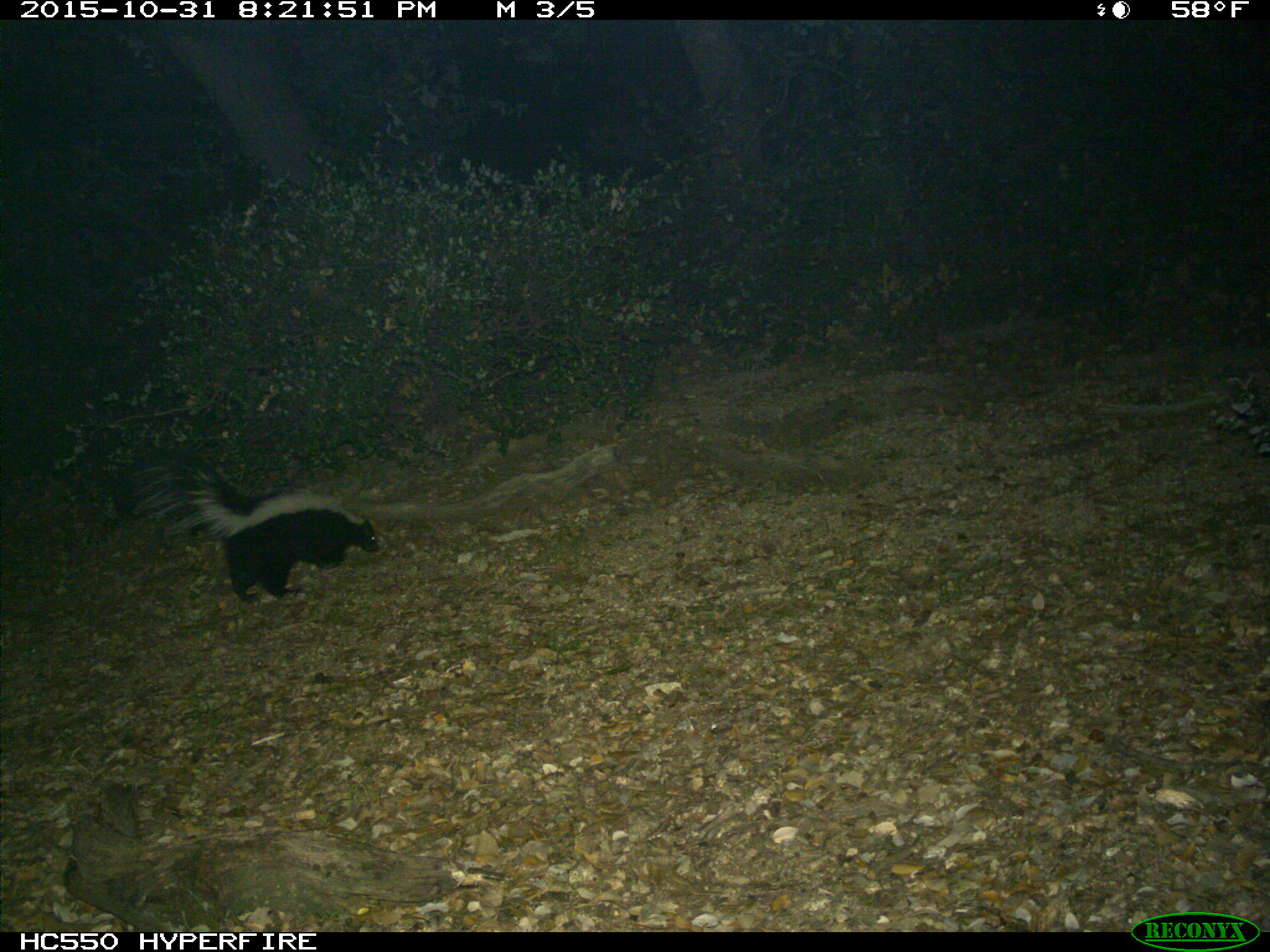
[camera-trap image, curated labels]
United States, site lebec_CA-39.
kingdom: Animalia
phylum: Chordata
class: Mammalia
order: Carnivora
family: Mephitidae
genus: Mephitis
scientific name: Mephitis mephitis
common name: striped skunk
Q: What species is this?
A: Mephitis mephitis (striped skunk).